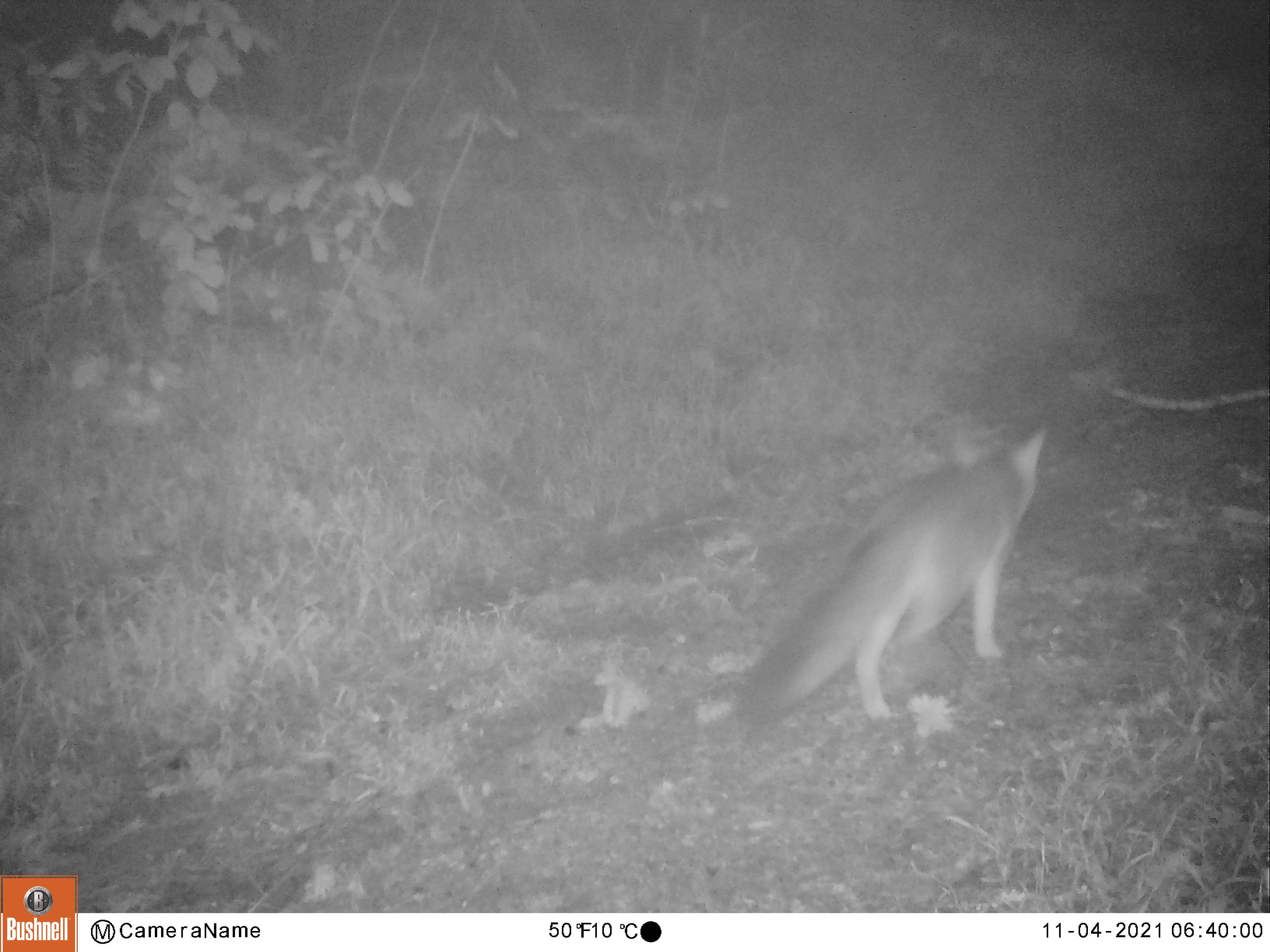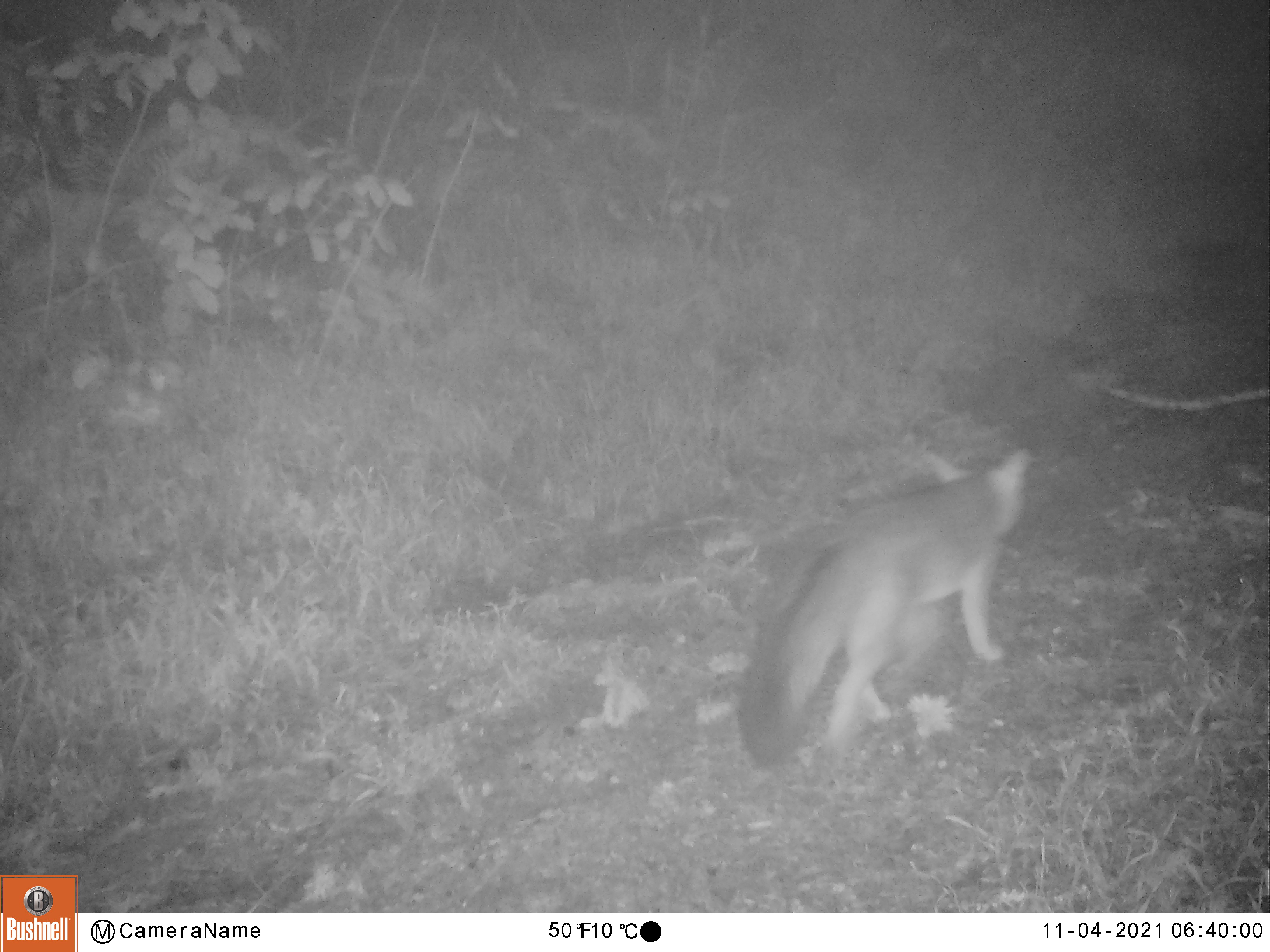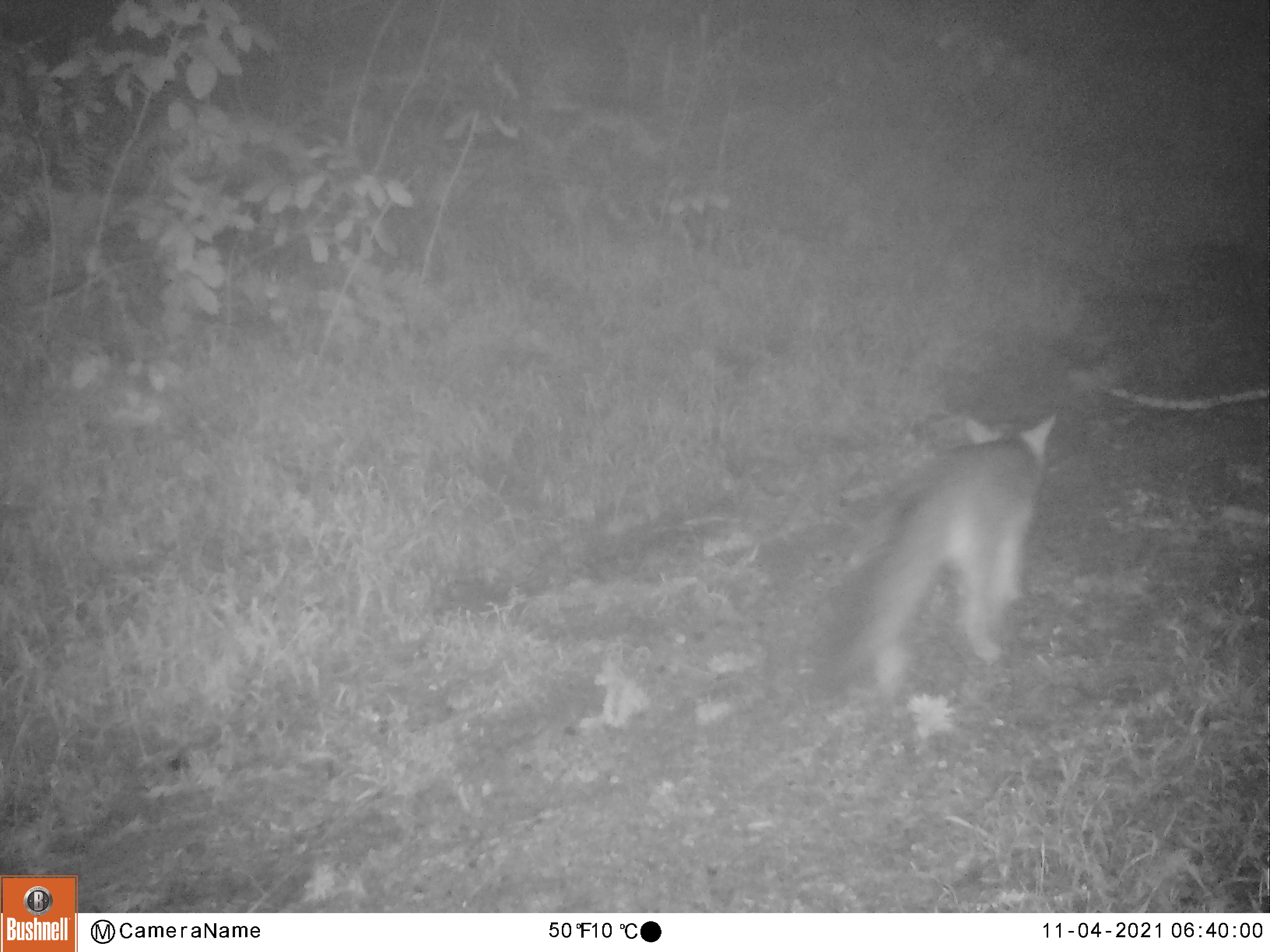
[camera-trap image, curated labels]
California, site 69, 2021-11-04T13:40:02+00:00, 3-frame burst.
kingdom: Animalia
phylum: Chordata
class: Mammalia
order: Carnivora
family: Canidae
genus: Urocyon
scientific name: Urocyon cinereoargenteus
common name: gray fox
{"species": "gray fox (Urocyon cinereoargenteus)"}